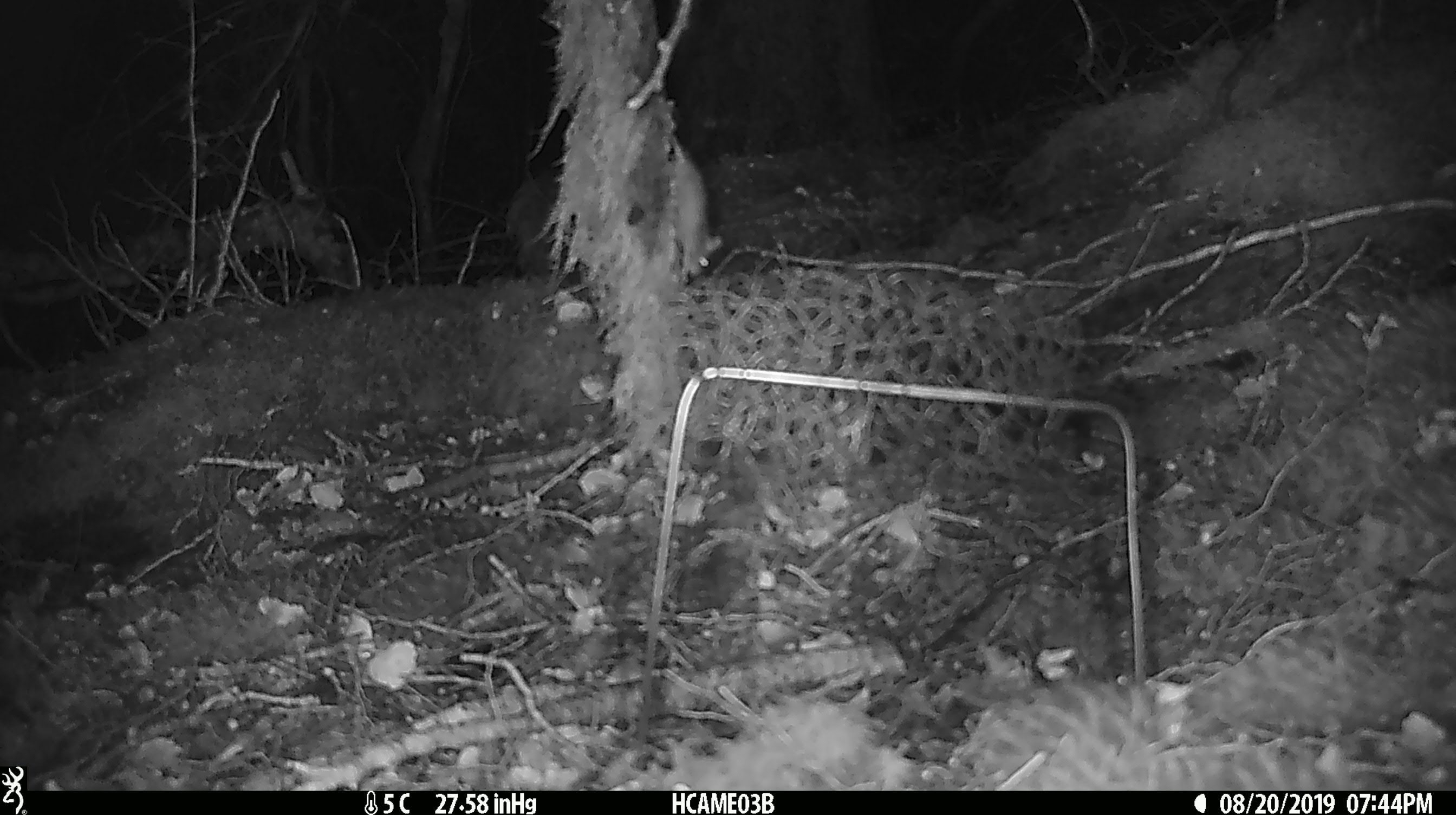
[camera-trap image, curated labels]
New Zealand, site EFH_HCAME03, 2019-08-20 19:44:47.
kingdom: Animalia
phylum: Chordata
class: Mammalia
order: Rodentia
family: Muridae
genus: Mus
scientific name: Mus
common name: mouse